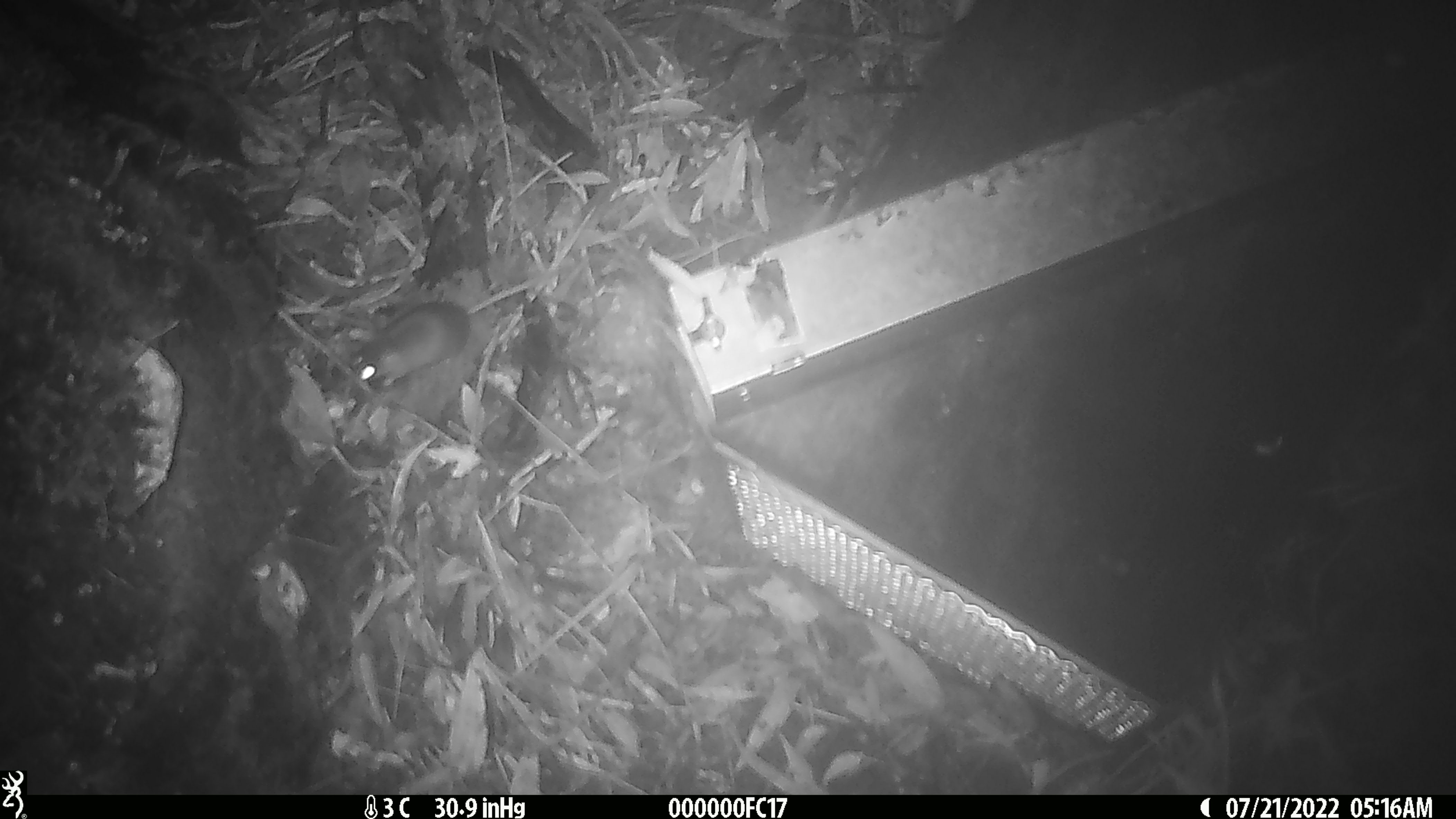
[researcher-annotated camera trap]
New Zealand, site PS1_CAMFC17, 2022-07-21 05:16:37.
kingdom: Animalia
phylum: Chordata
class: Mammalia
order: Rodentia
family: Muridae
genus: Mus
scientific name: Mus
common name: mouse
Mouse (Mus).